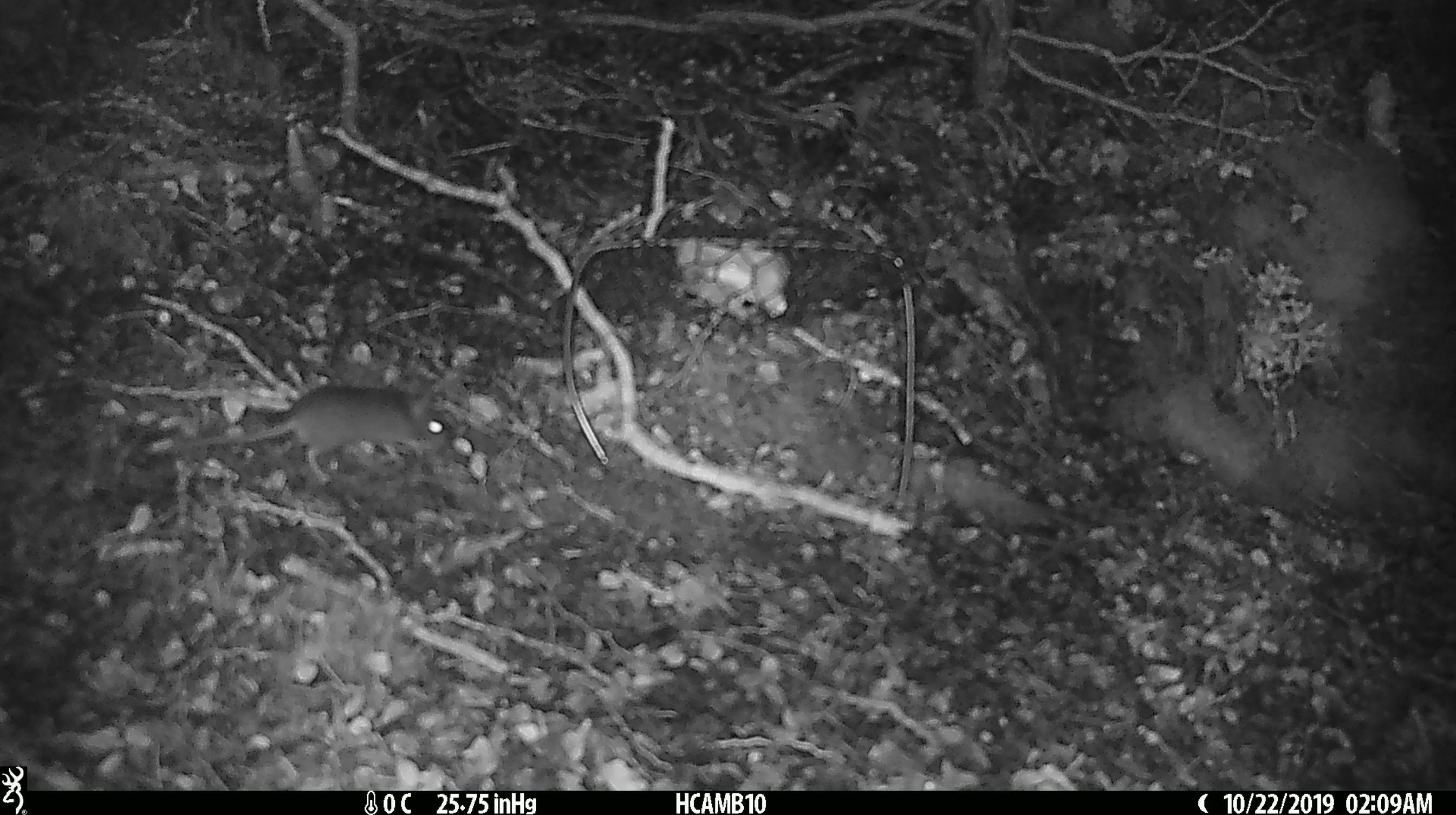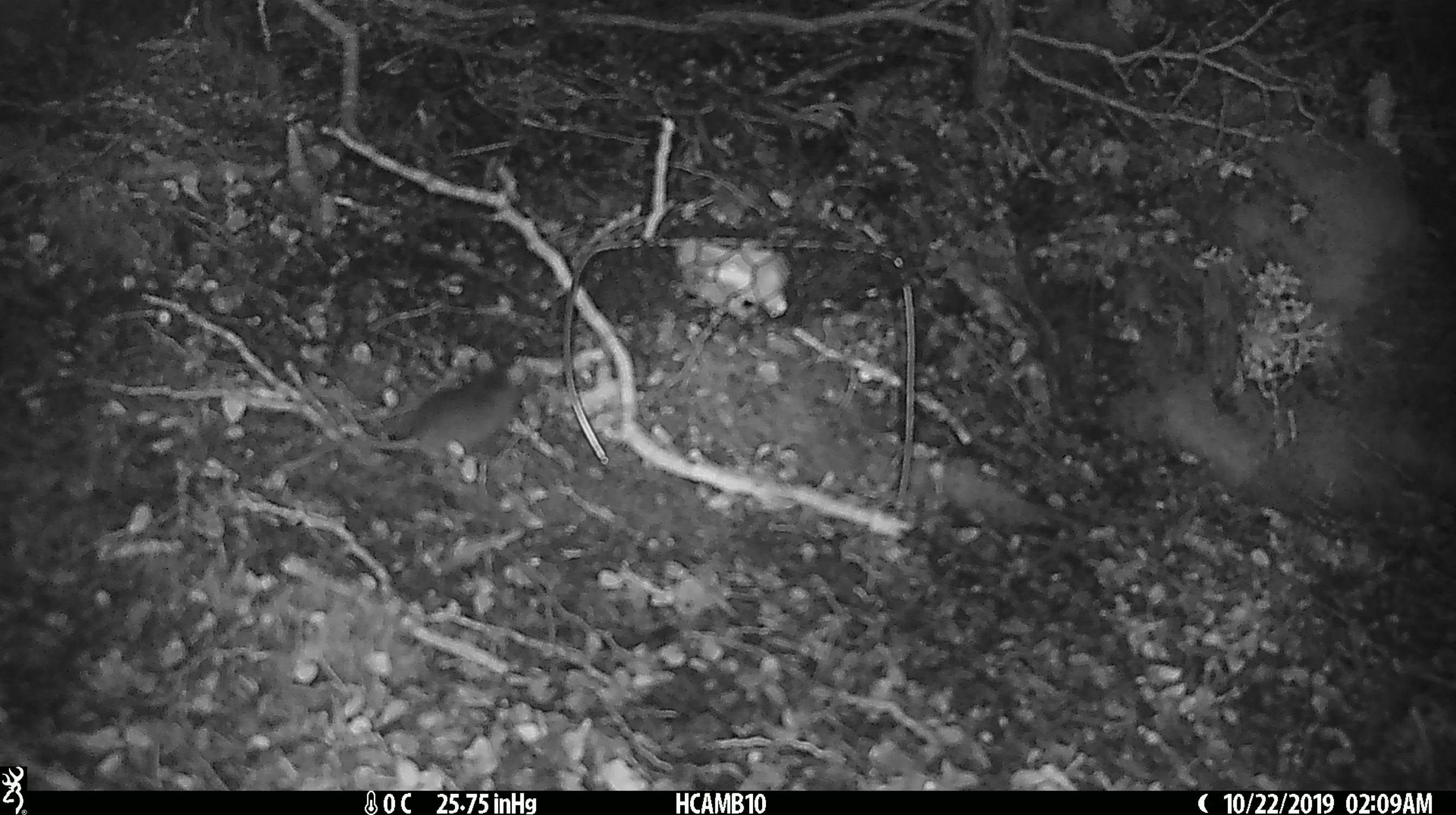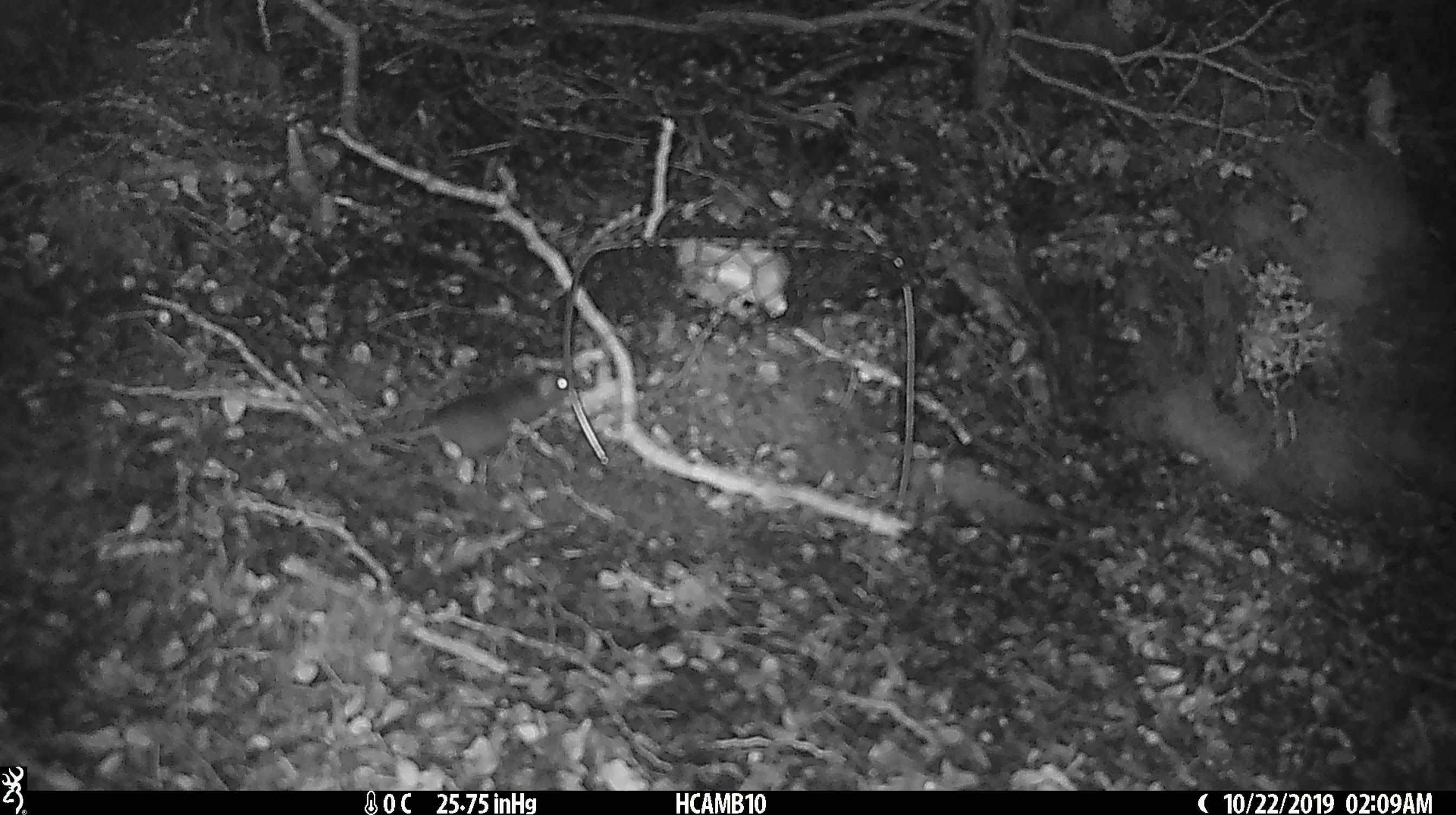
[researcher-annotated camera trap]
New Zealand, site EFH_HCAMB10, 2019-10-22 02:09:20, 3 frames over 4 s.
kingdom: Animalia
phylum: Chordata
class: Mammalia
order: Rodentia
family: Muridae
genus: Mus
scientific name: Mus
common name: mouse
Mouse (Mus).